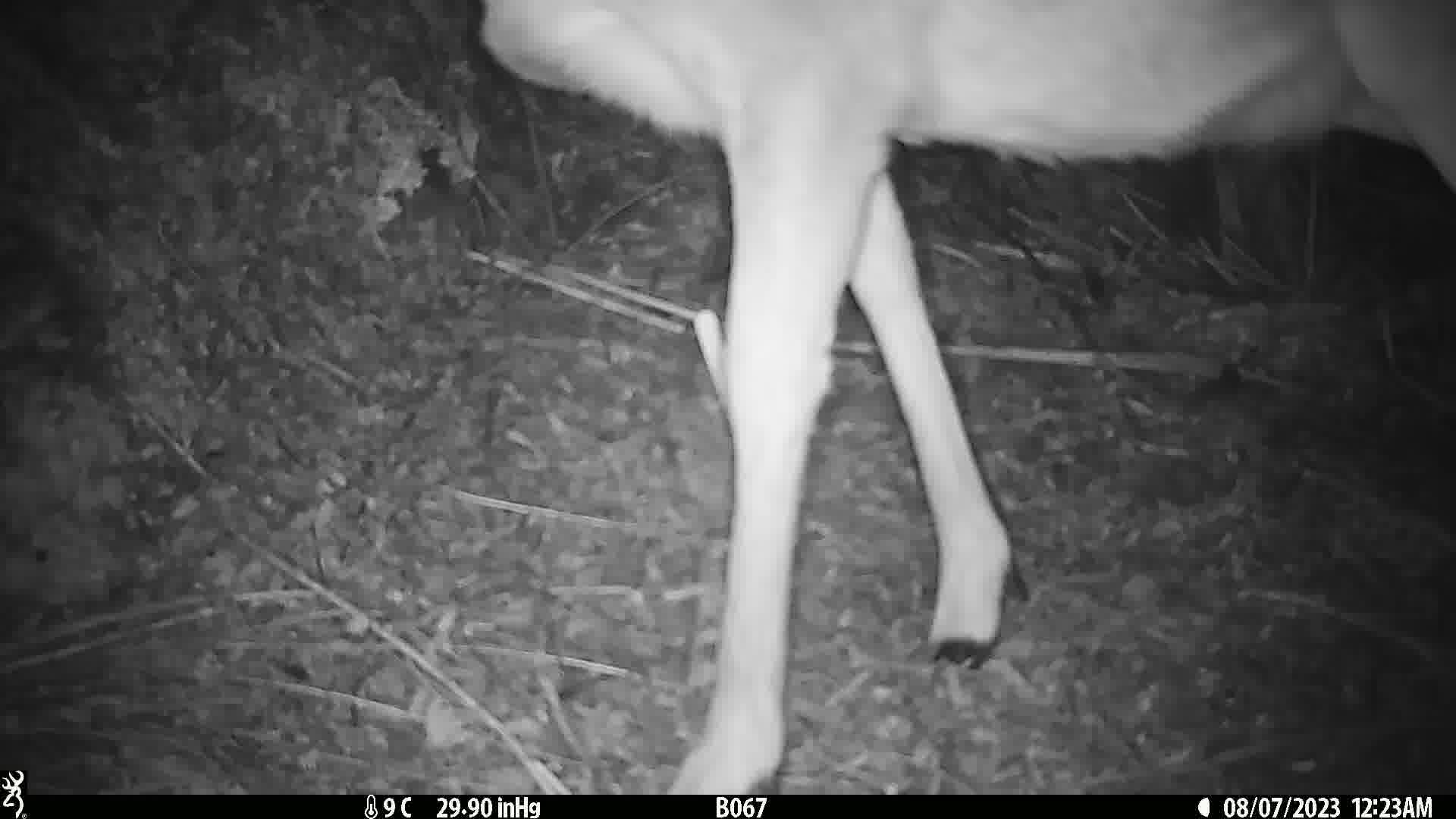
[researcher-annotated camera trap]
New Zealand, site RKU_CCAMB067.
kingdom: Animalia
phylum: Chordata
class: Mammalia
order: Artiodactyla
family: Cervidae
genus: Odocoileus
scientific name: Odocoileus virginianus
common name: white-tailed deer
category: white tailed deer